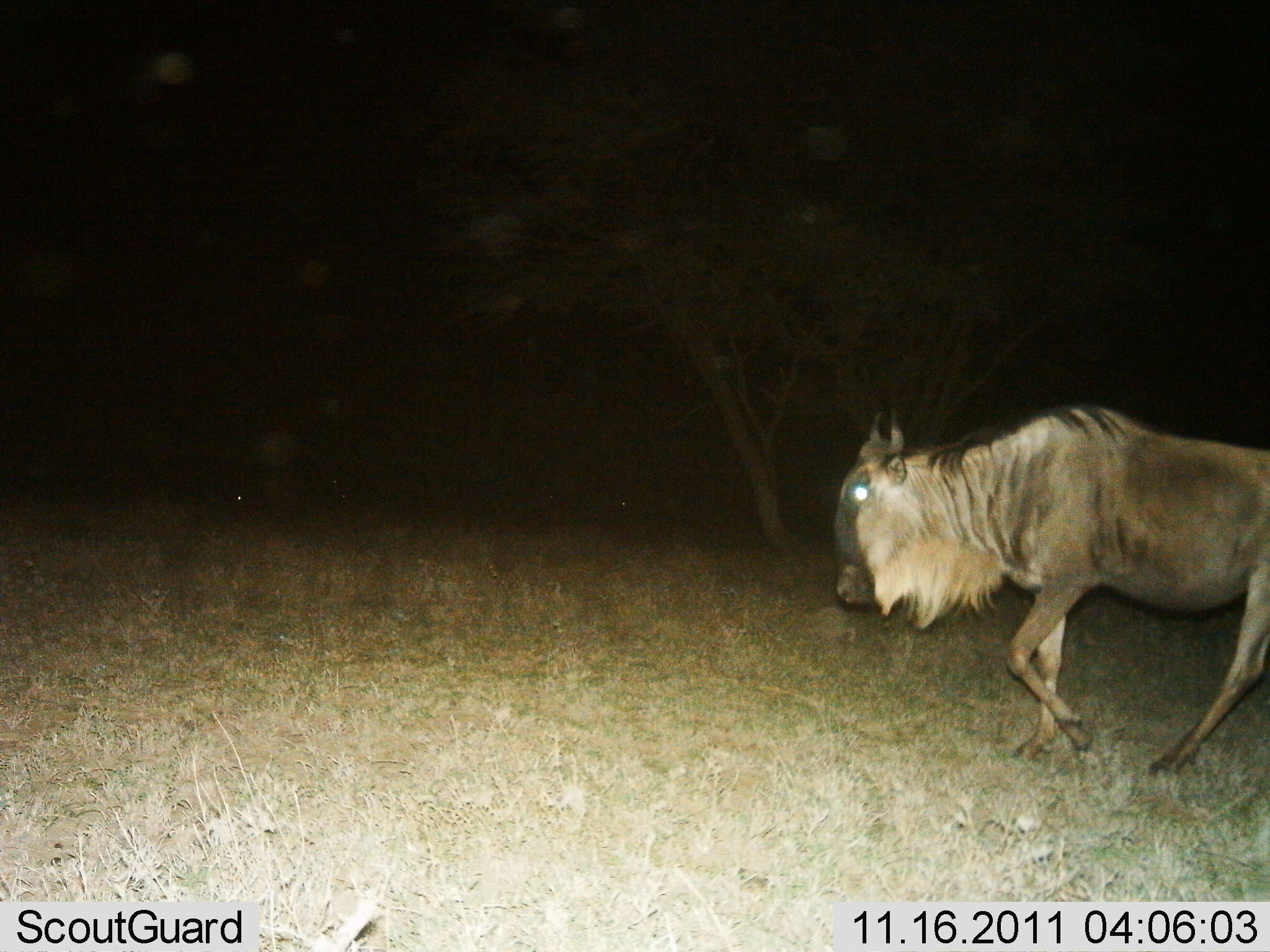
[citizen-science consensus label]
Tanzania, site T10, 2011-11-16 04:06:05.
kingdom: Animalia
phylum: Chordata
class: Mammalia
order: Artiodactyla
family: Bovidae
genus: Connochaetes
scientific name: Connochaetes taurinus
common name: blue wildebeest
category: wildebeest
Wildebeest (blue wildebeest) (Connochaetes taurinus), count 1. Behavior (volunteer vote fractions): standing 0%, resting 0%, moving 100%, interacting 0%. Young present (vote fraction): 0%. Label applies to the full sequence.